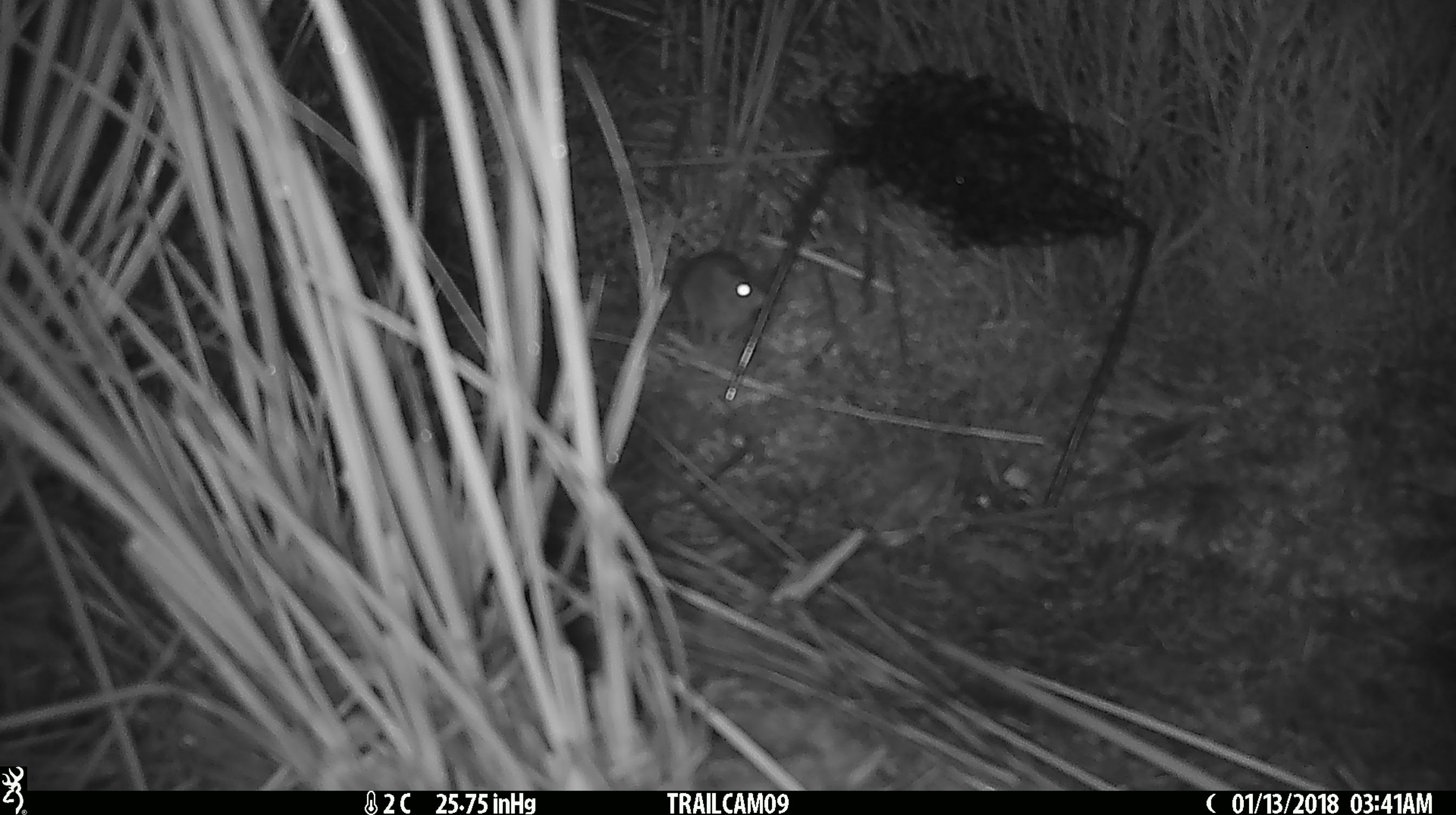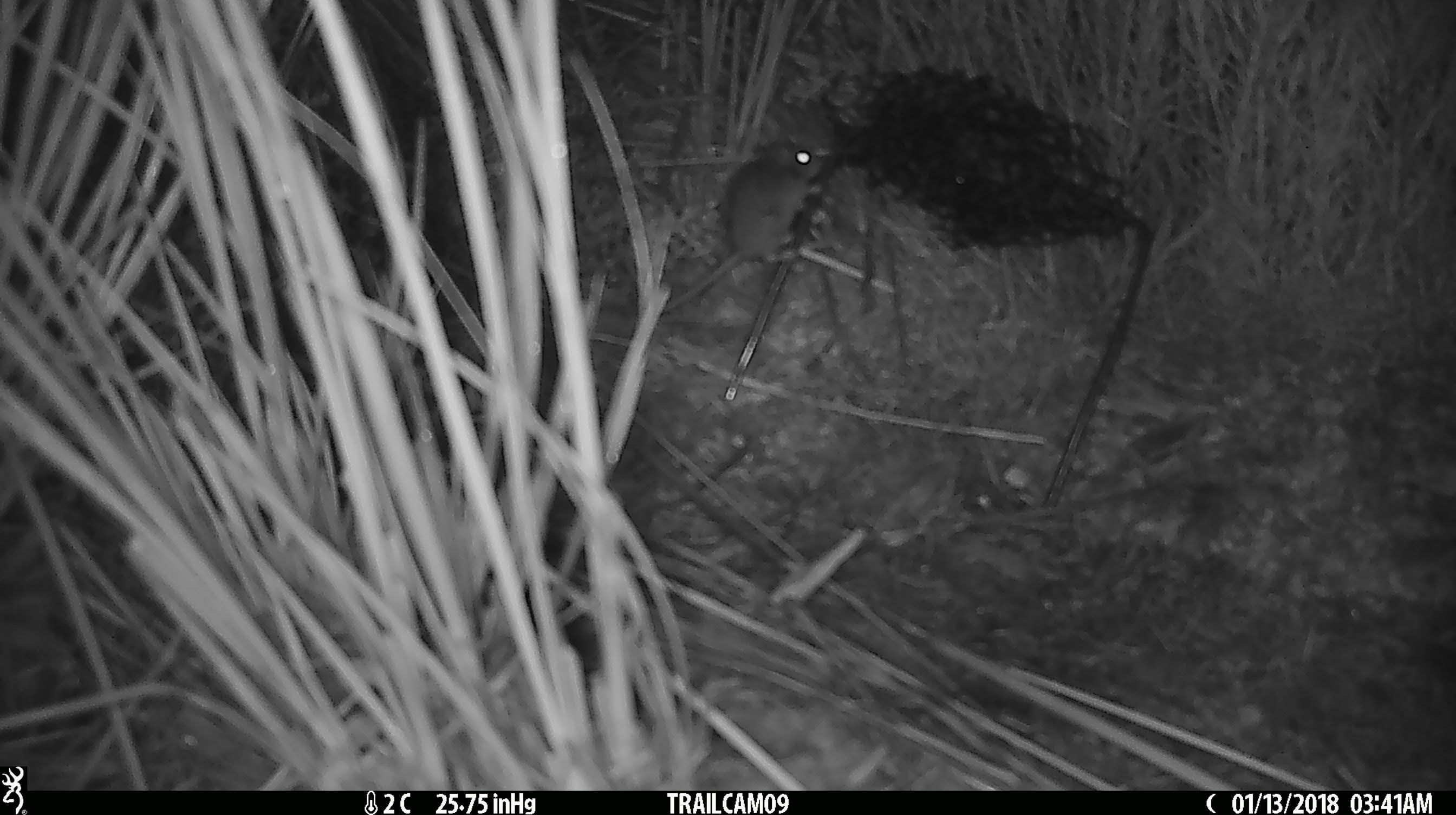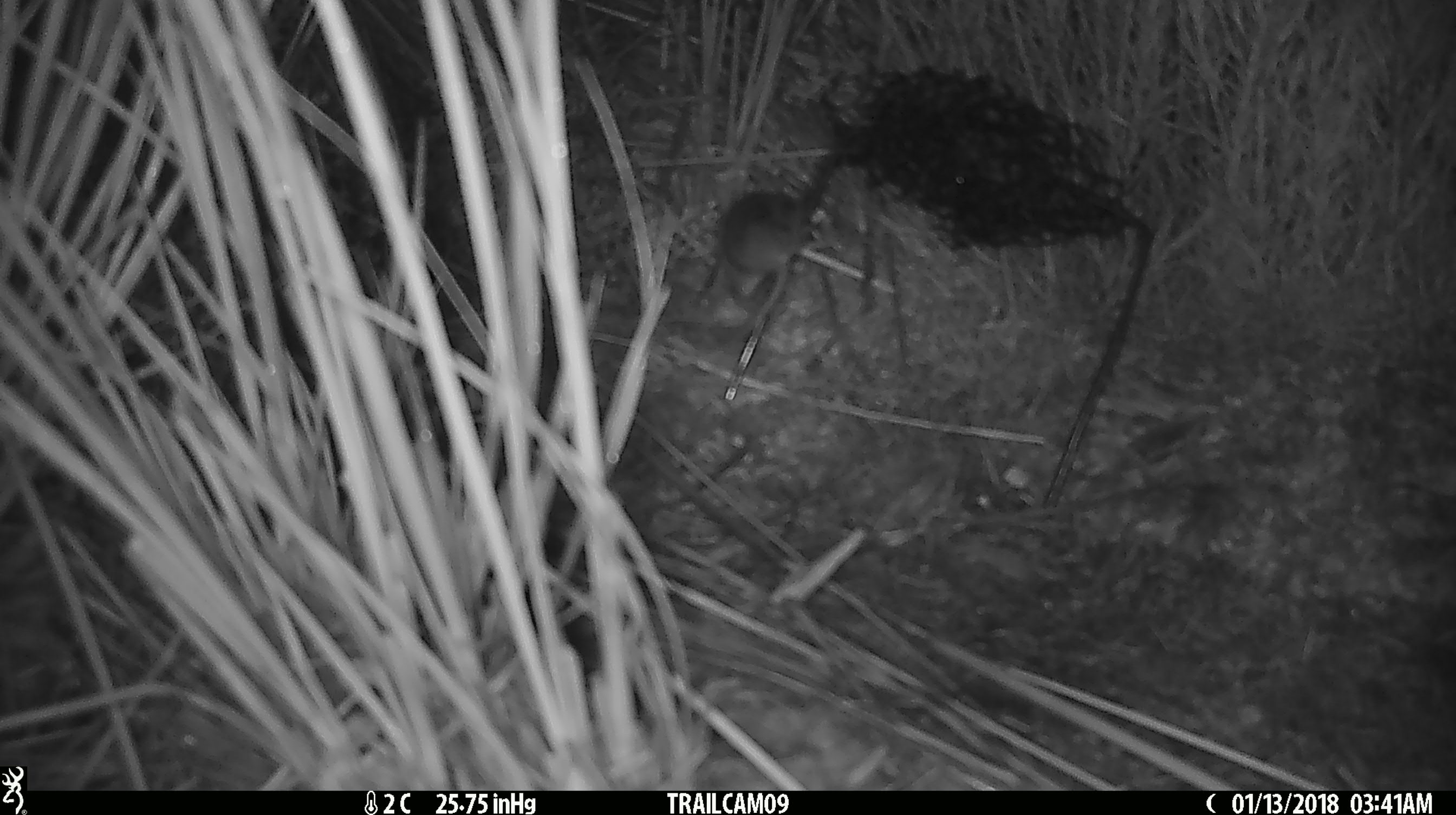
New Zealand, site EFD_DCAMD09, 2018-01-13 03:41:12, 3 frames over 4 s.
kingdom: Animalia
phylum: Chordata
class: Mammalia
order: Rodentia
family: Muridae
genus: Mus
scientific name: Mus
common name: mouse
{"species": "mouse (Mus)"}